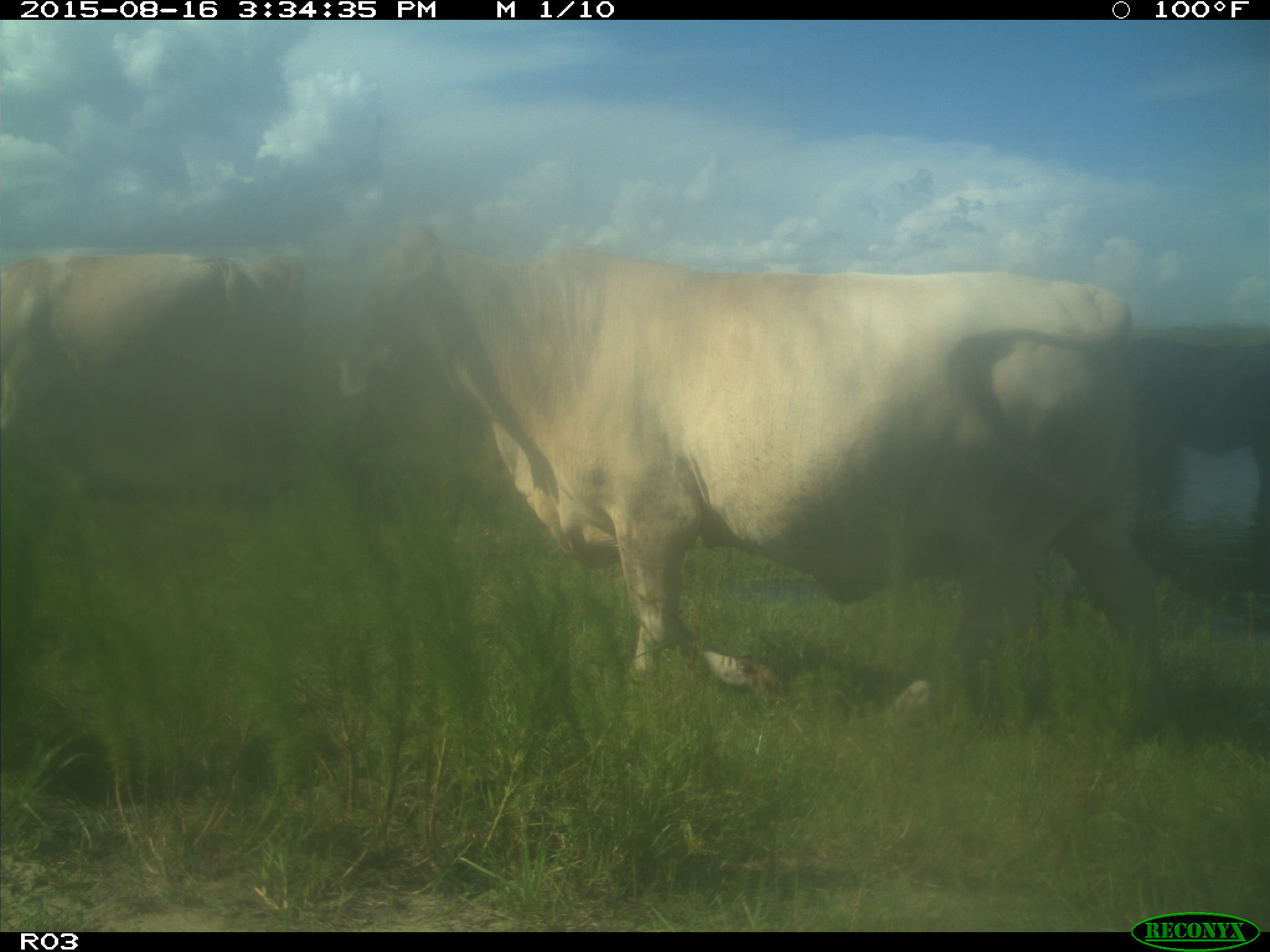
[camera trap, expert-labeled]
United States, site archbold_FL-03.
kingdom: Animalia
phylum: Chordata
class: Mammalia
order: Artiodactyla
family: Bovidae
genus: Bos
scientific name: Bos taurus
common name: domestic cow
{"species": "Bos taurus (domestic cow)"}